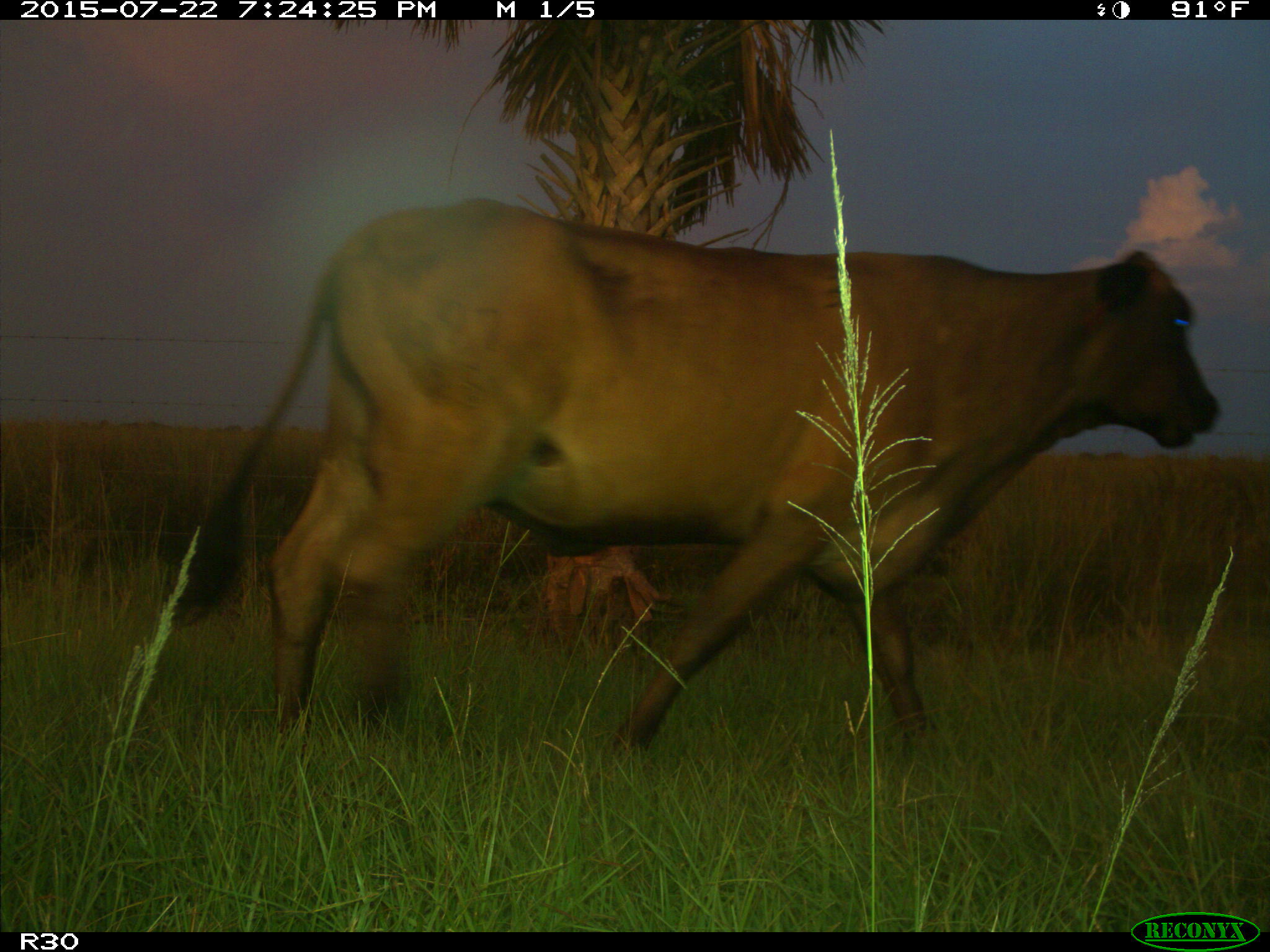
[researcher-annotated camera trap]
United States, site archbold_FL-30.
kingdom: Animalia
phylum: Chordata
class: Mammalia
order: Artiodactyla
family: Bovidae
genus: Bos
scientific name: Bos taurus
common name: domestic cow